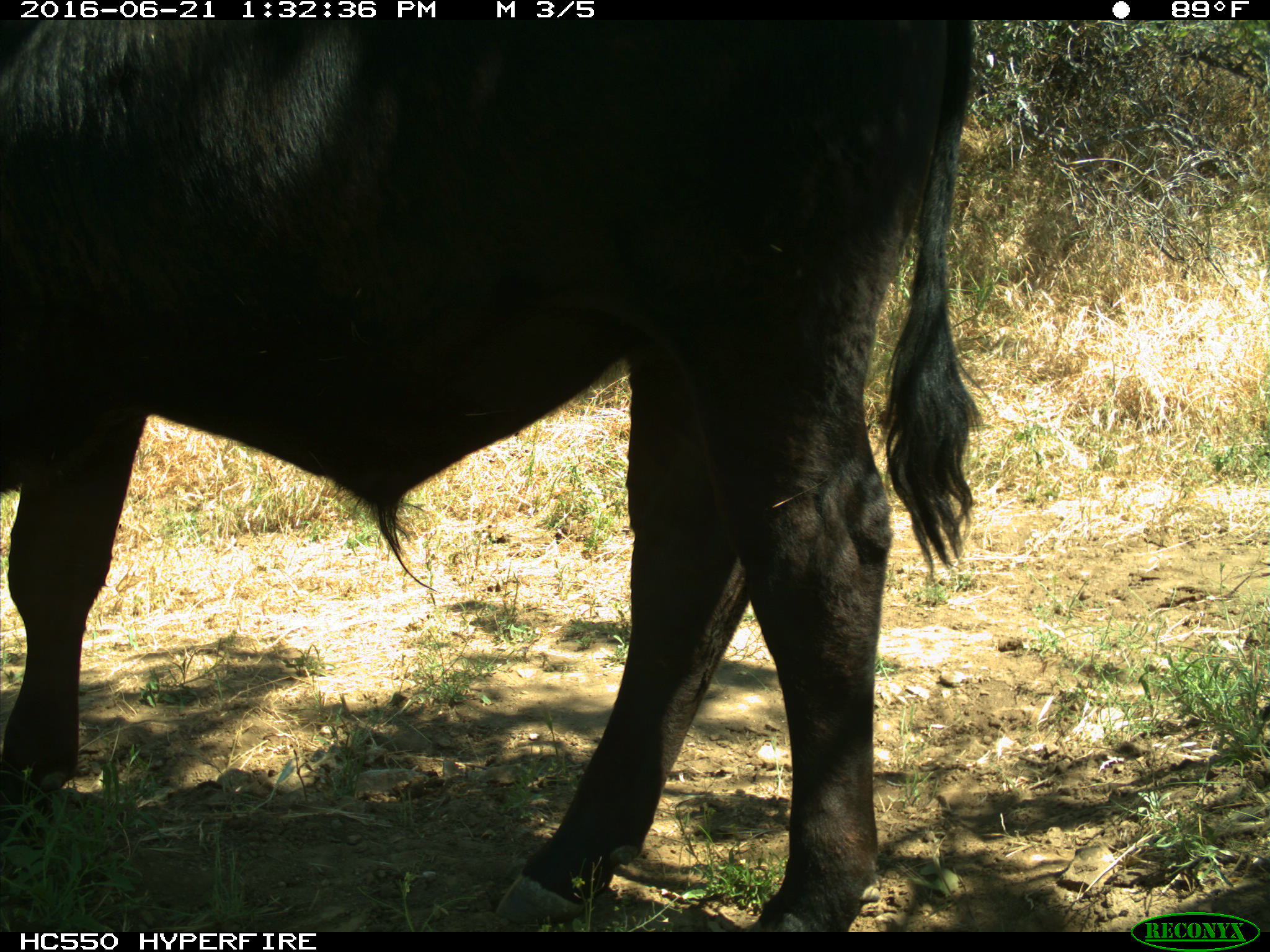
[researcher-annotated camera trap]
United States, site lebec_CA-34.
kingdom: Animalia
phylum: Chordata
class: Mammalia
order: Artiodactyla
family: Bovidae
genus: Bos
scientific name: Bos taurus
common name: domestic cow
Bos taurus (domestic cow).